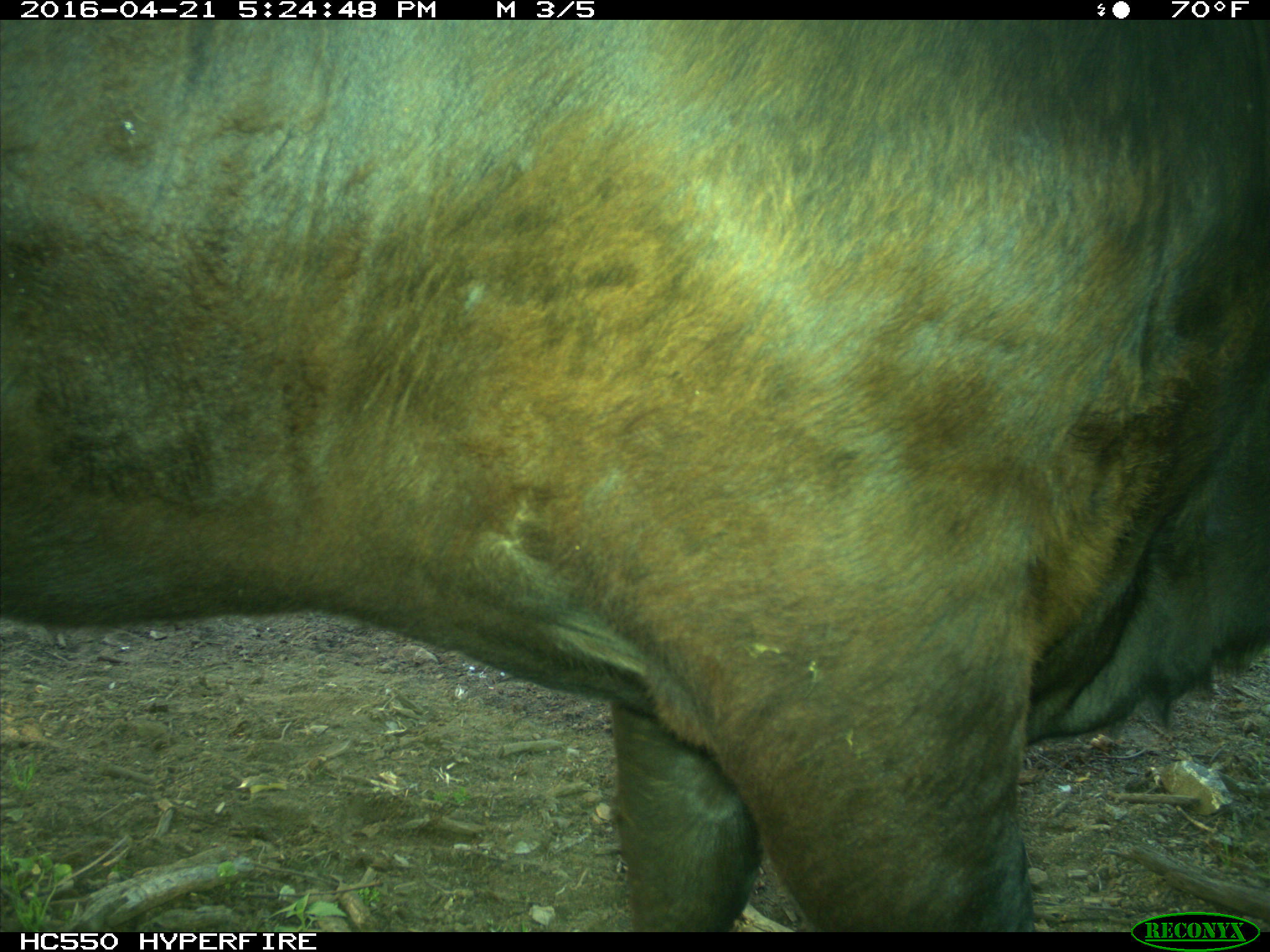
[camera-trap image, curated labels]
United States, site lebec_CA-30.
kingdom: Animalia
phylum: Chordata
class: Mammalia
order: Artiodactyla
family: Bovidae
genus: Bos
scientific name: Bos taurus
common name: domestic cow